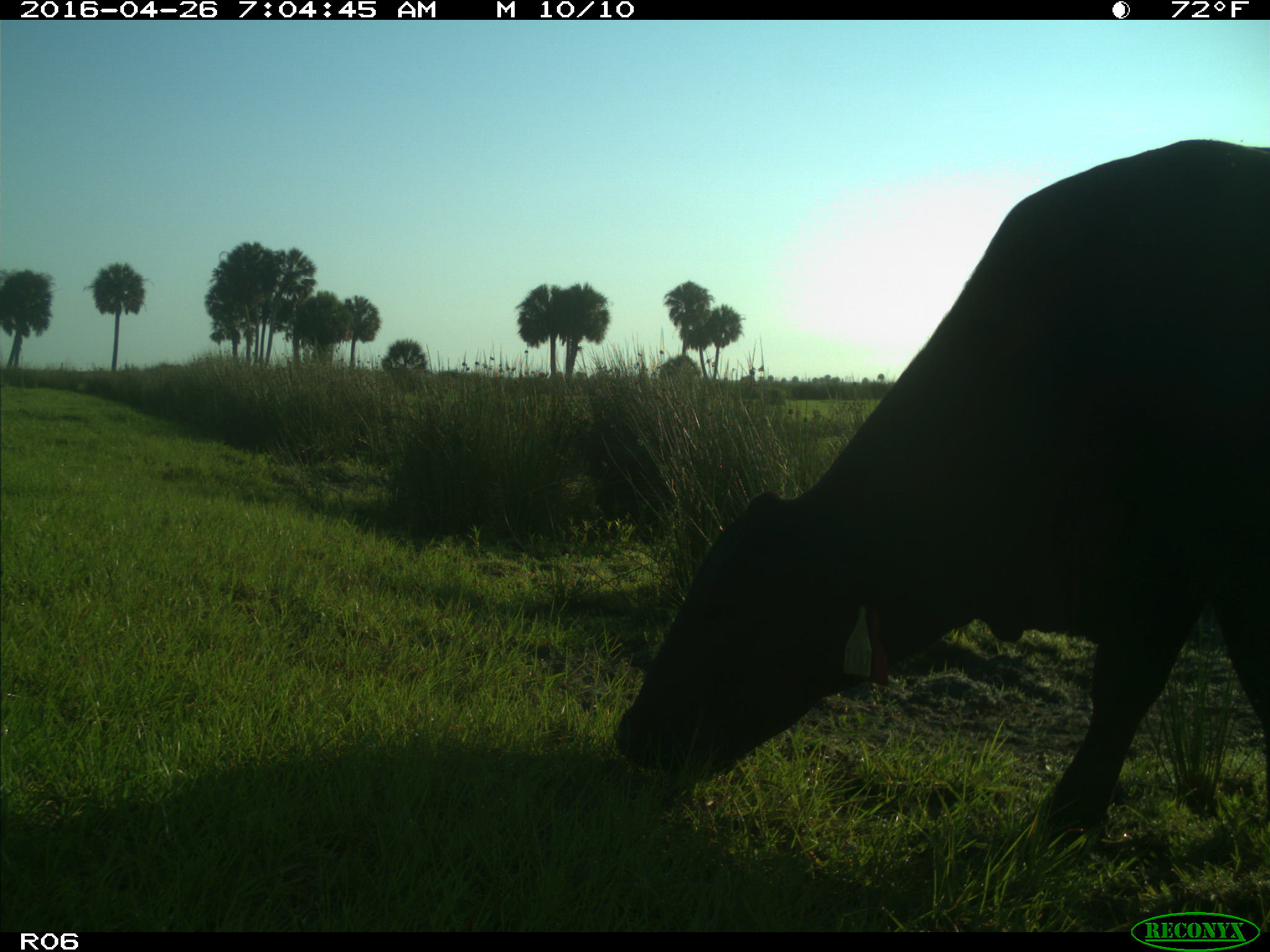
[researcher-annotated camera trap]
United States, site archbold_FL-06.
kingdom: Animalia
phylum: Chordata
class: Mammalia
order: Artiodactyla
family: Bovidae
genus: Bos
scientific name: Bos taurus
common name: domestic cow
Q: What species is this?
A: Bos taurus (domestic cow).